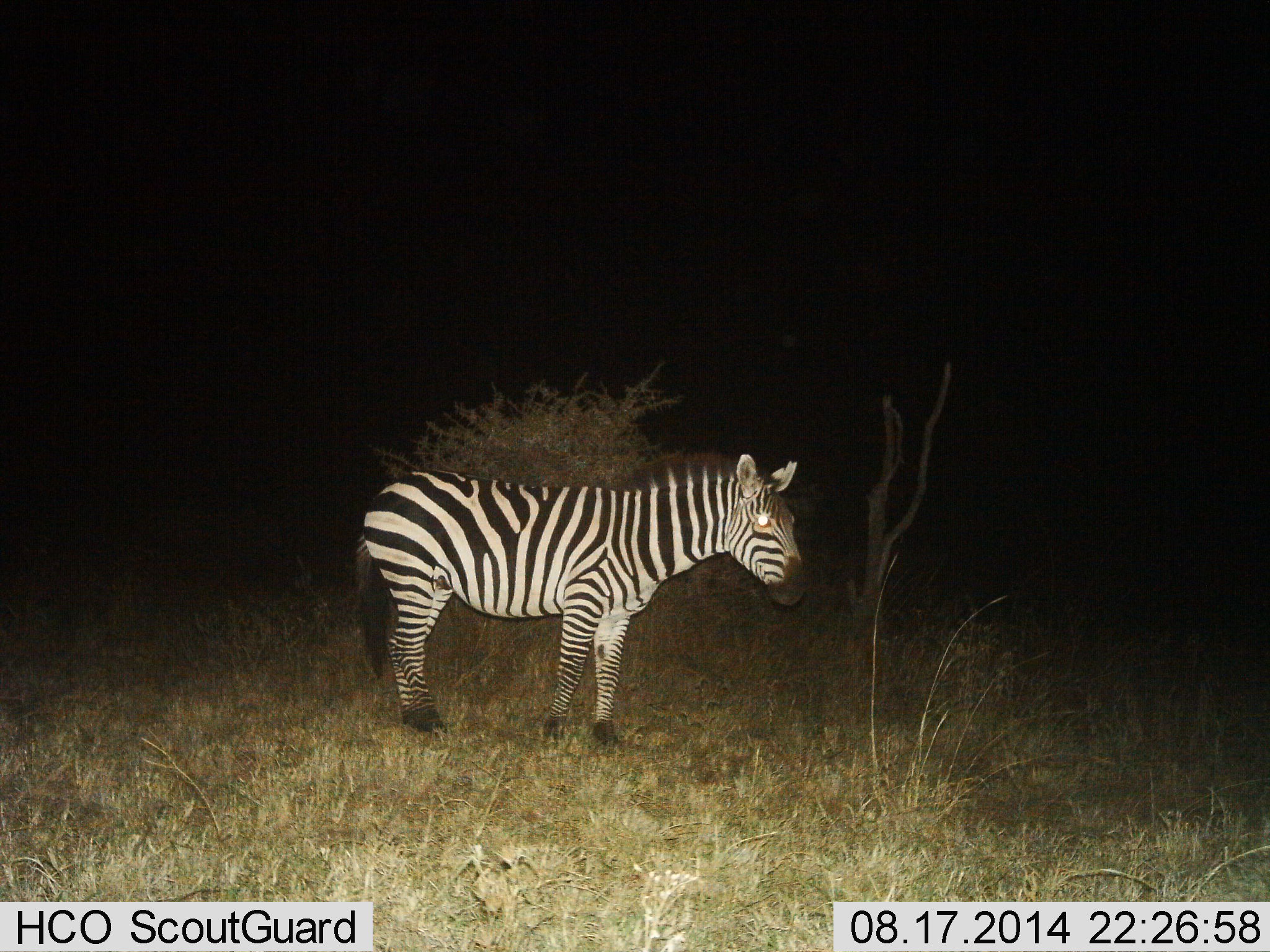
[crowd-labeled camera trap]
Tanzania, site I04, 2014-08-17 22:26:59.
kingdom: Animalia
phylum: Chordata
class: Mammalia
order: Perissodactyla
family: Equidae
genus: Equus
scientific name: Equus quagga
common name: plains zebra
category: zebra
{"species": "zebra (plains zebra) (Equus quagga)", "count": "1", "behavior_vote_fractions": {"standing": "90%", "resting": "0%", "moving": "10%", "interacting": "0%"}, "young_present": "0%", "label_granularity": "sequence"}